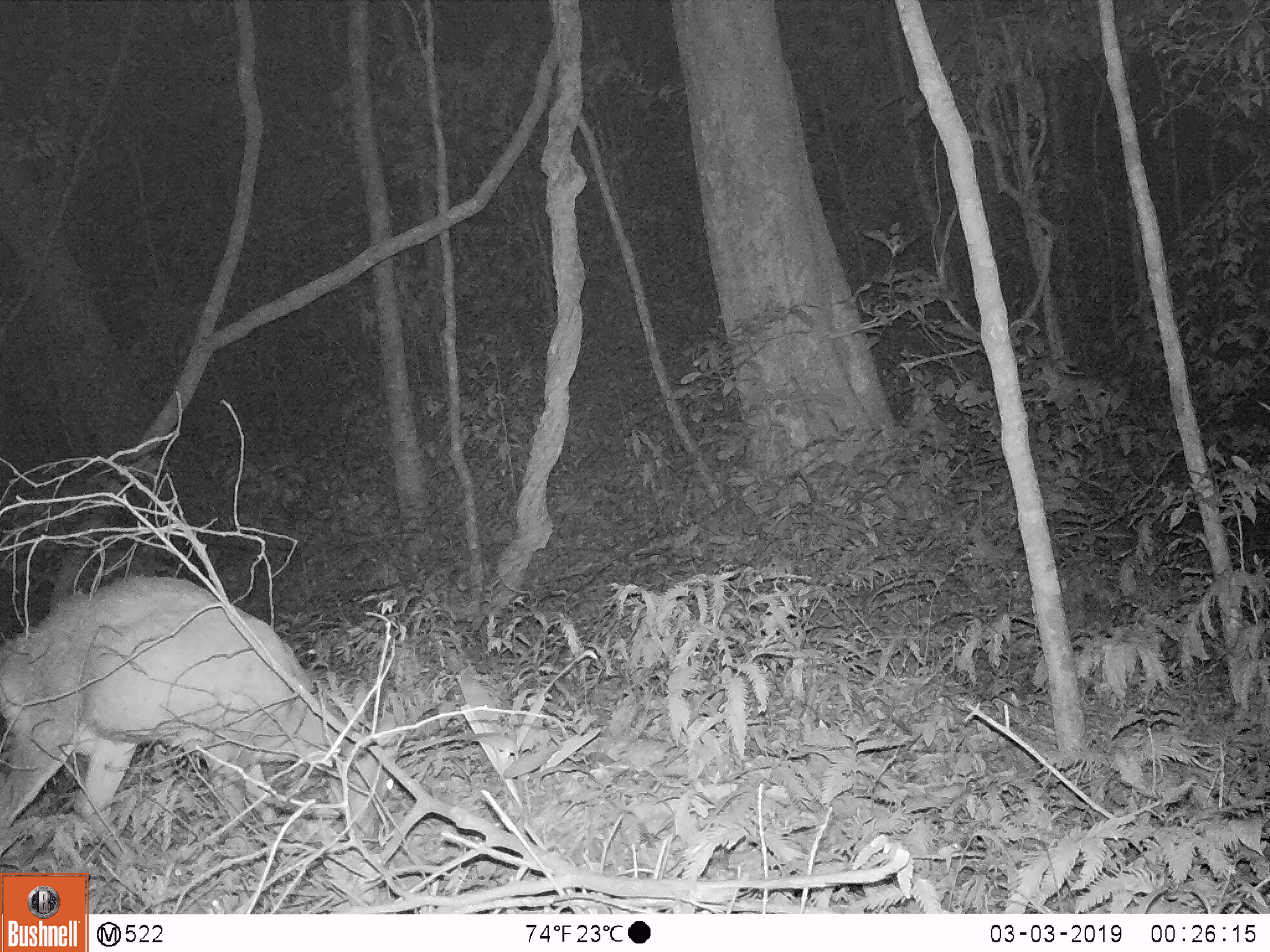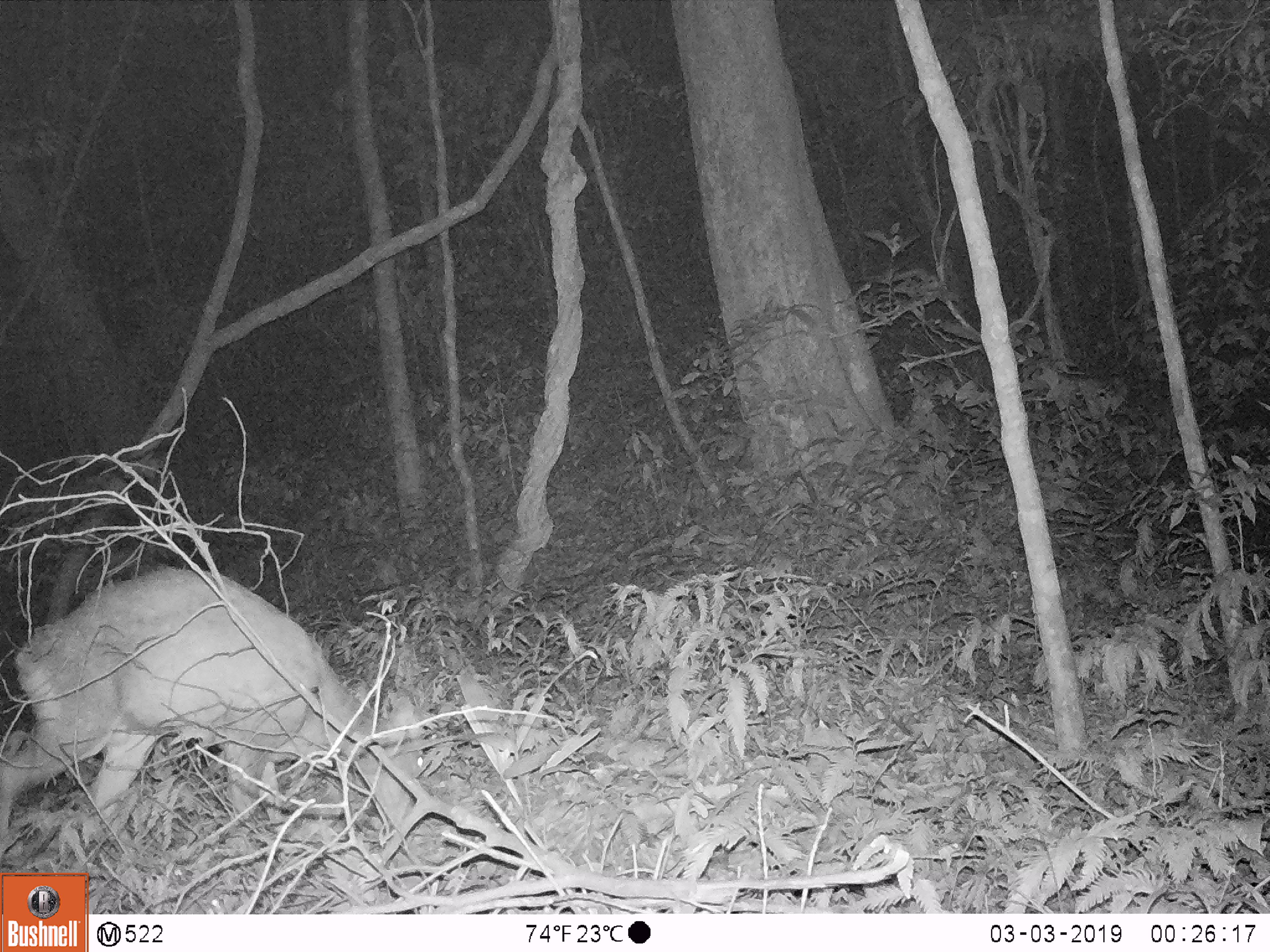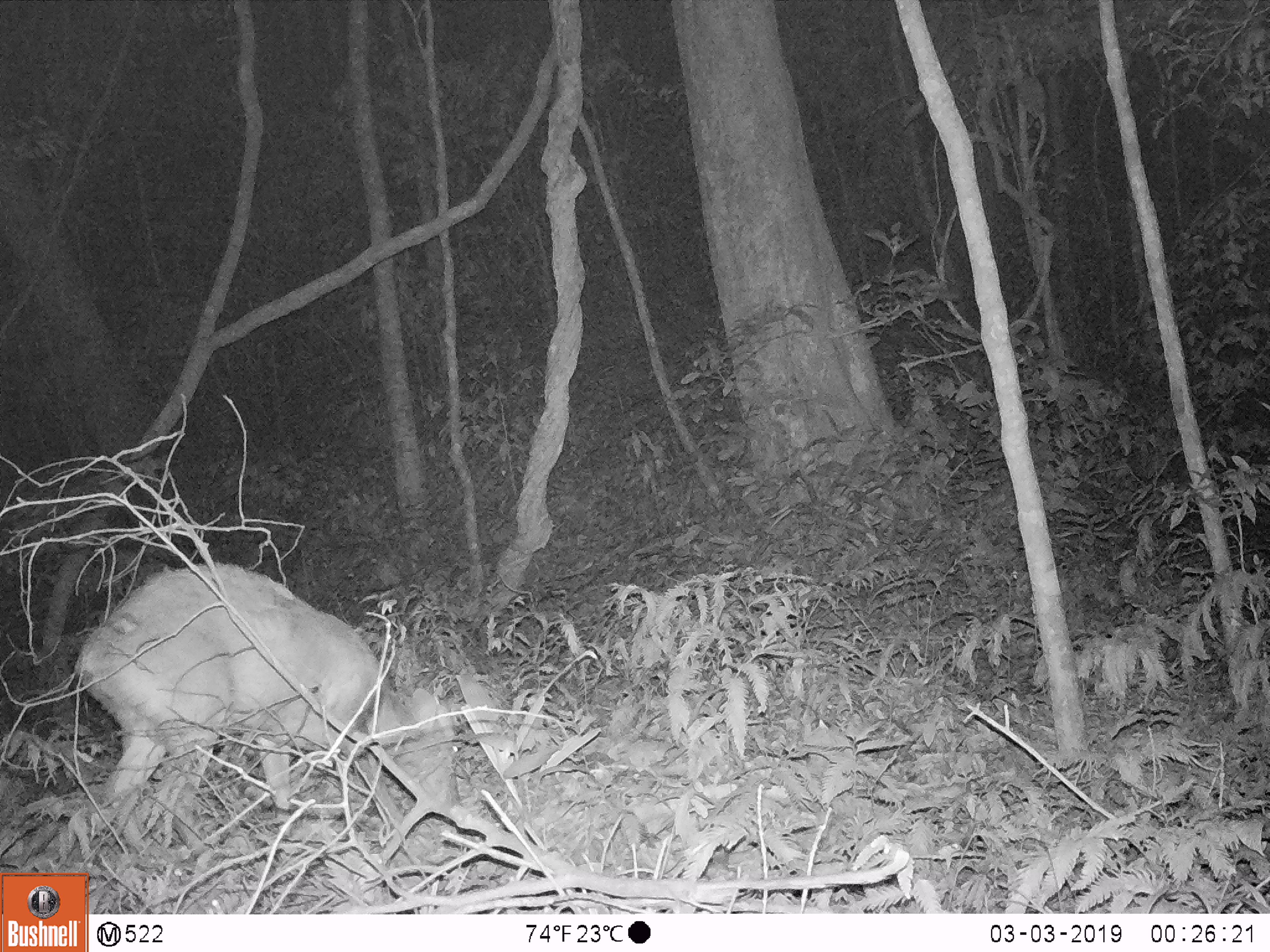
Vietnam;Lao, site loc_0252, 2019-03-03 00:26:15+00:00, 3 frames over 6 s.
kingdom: Animalia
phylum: Chordata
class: Mammalia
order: Artiodactyla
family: Cervidae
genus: Muntiacus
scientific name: Muntiacus rooseveltorum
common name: roosevelt's muntjac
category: roosevelts muntjac group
Roosevelts muntjac group (roosevelt's muntjac) (Muntiacus rooseveltorum). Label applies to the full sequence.